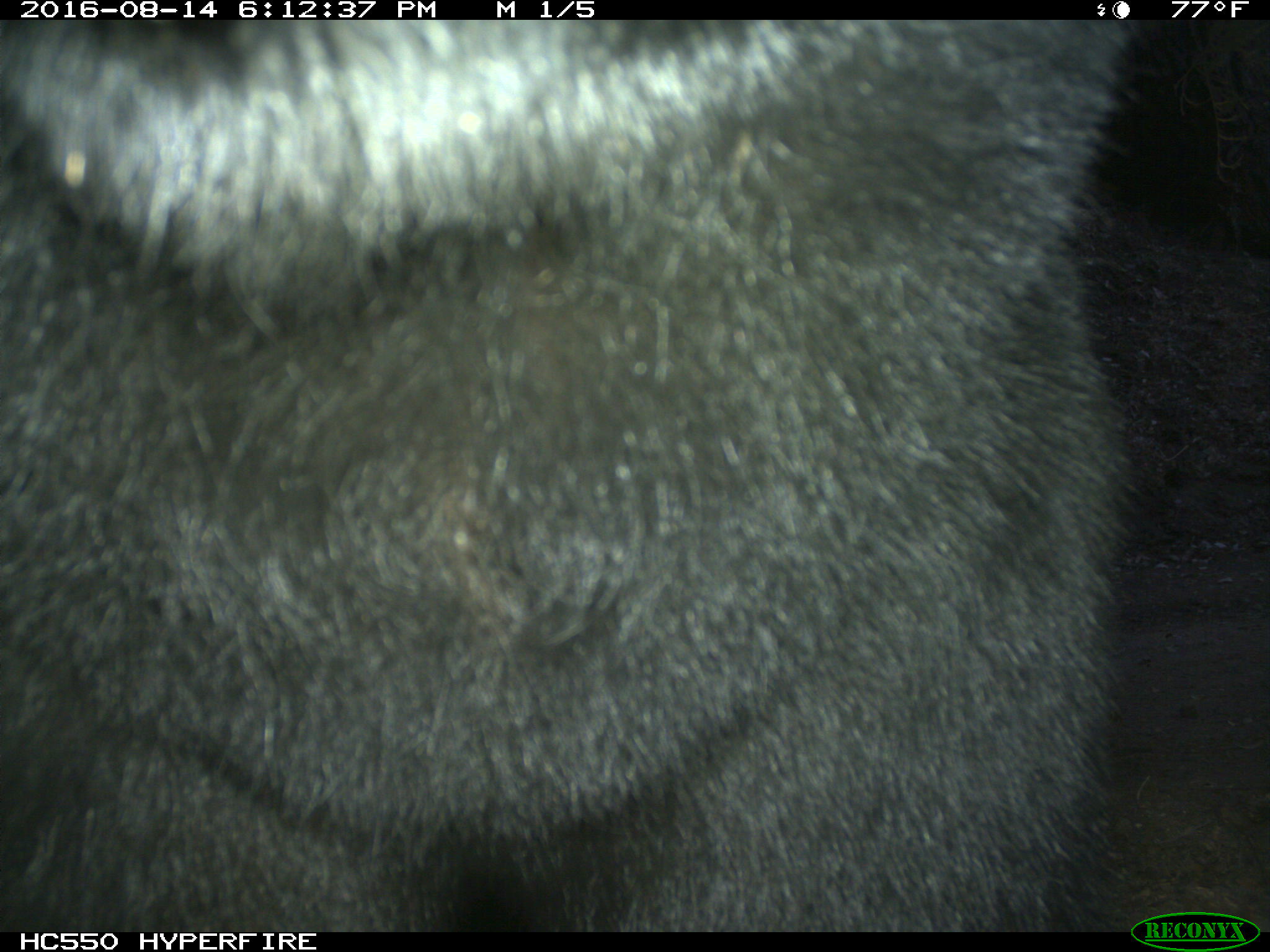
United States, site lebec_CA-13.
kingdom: Animalia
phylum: Chordata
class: Mammalia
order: Carnivora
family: Ursidae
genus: Ursus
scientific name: Ursus americanus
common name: american black bear